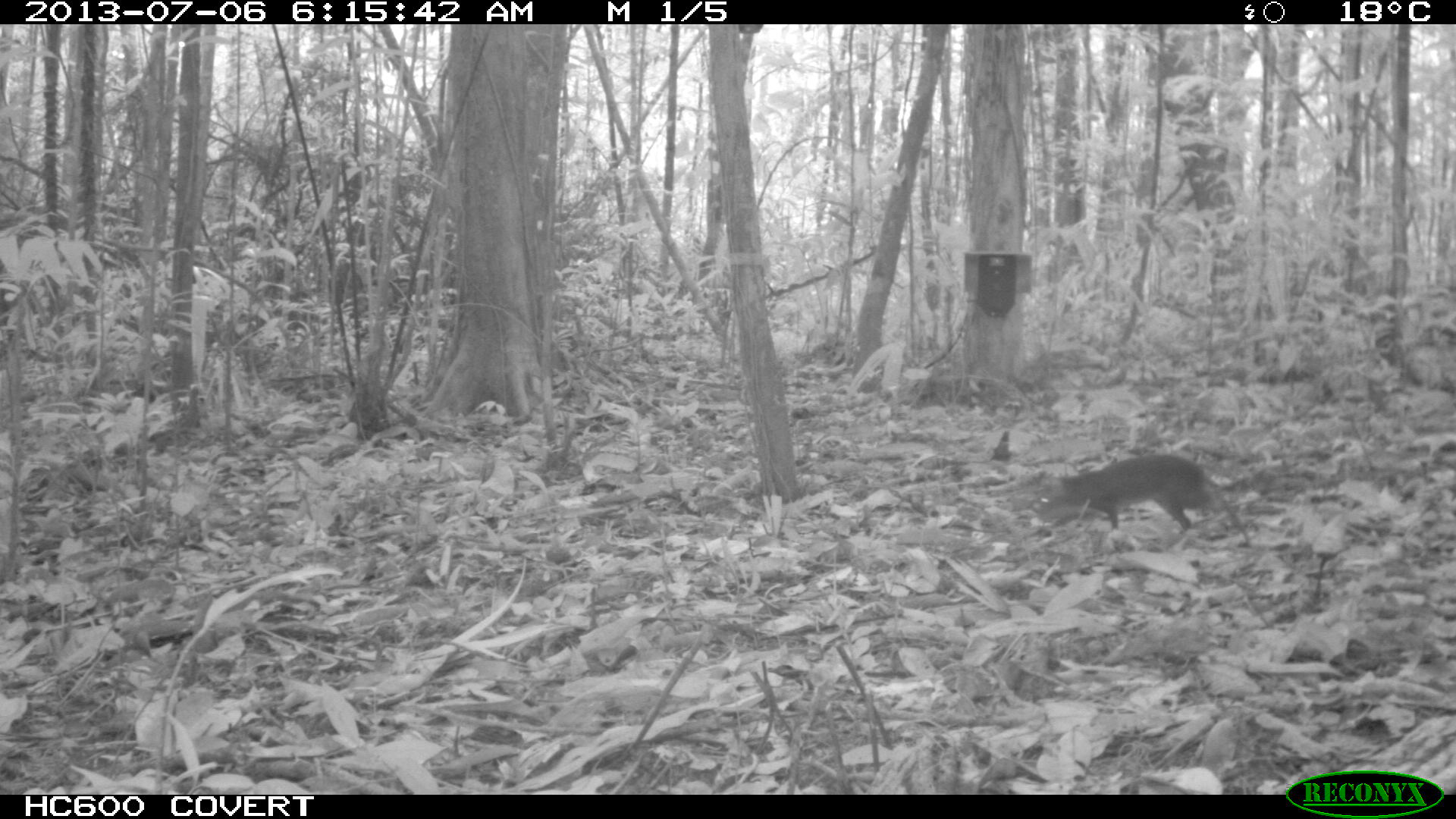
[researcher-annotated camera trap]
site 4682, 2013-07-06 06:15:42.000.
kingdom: Animalia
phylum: Chordata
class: Mammalia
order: Rodentia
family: Dasyproctidae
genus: Myoprocta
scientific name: Myoprocta pratti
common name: green acouchi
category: myoprocta pratii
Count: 1.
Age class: adult.